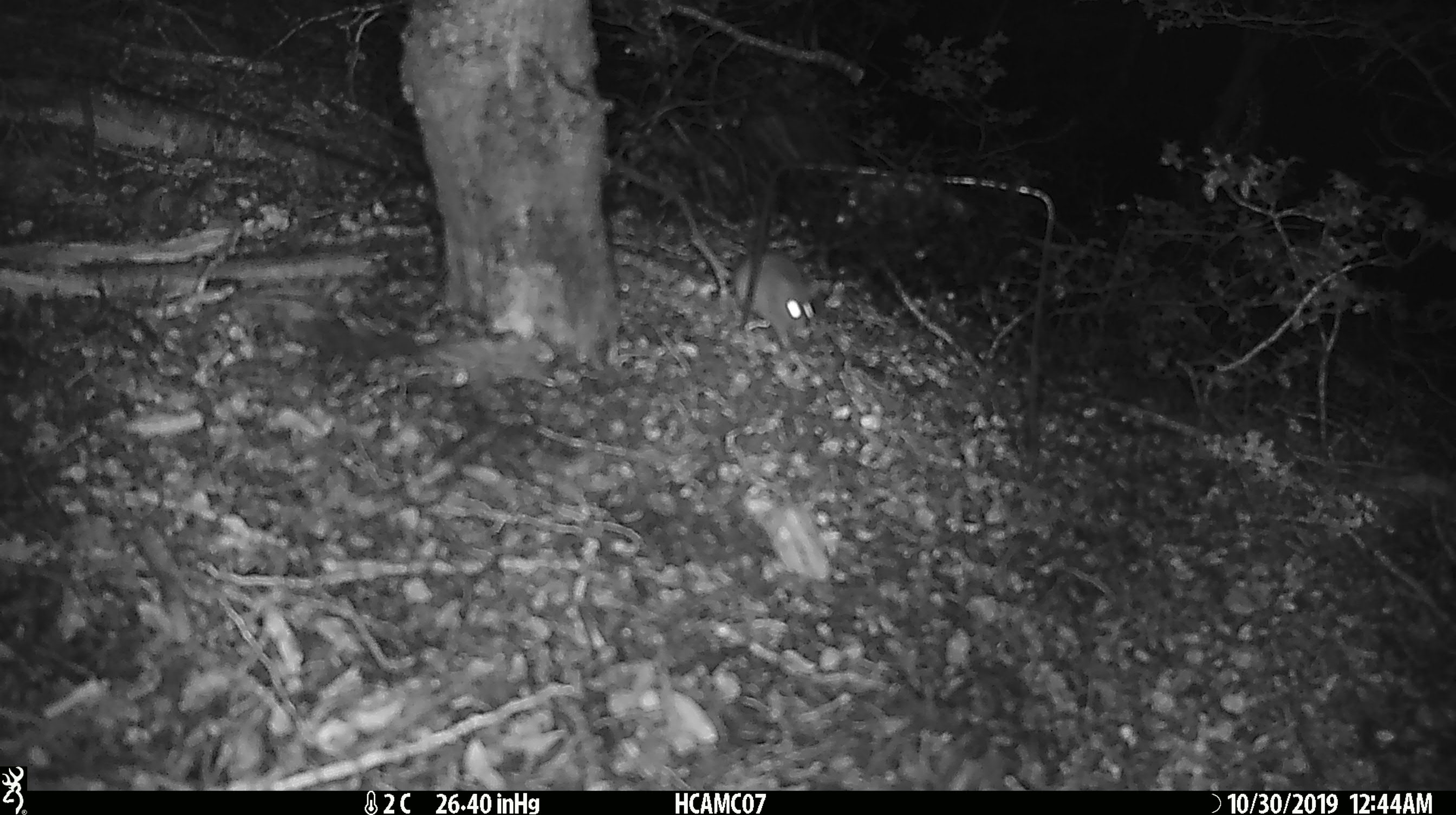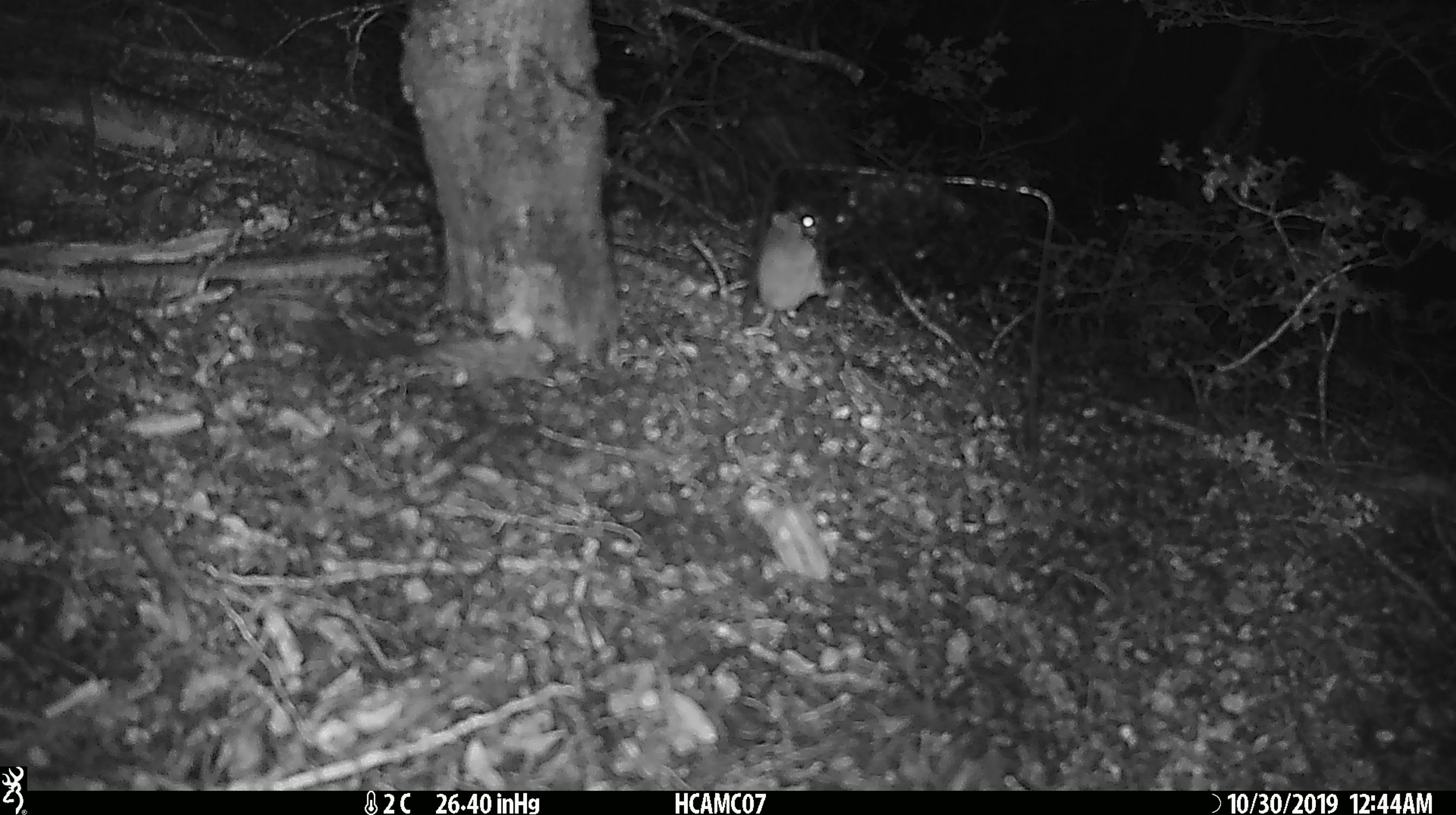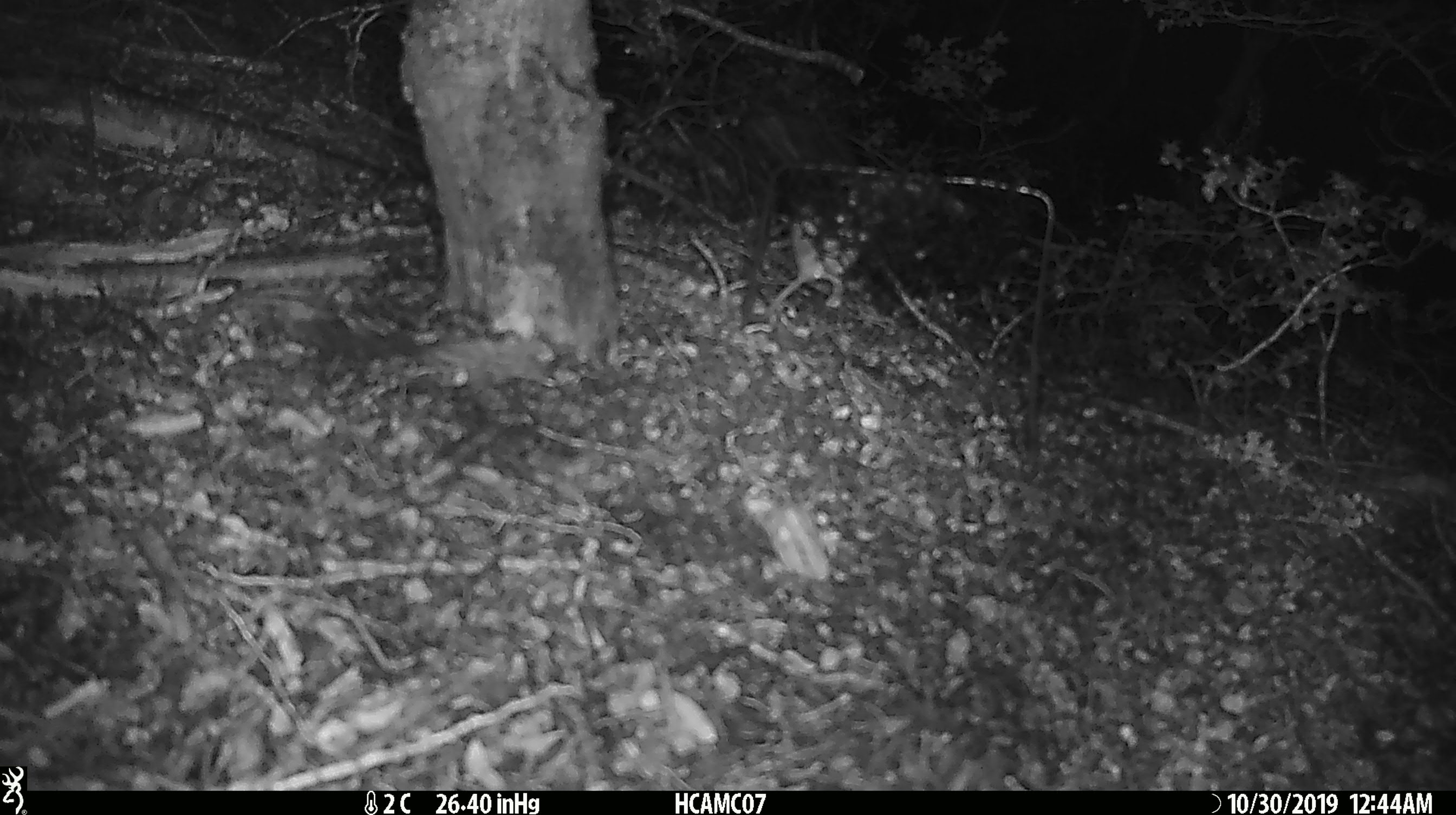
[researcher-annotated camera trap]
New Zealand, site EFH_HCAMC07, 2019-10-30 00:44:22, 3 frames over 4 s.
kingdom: Animalia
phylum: Chordata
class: Mammalia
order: Rodentia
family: Muridae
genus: Mus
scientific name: Mus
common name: mouse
Mouse (Mus).